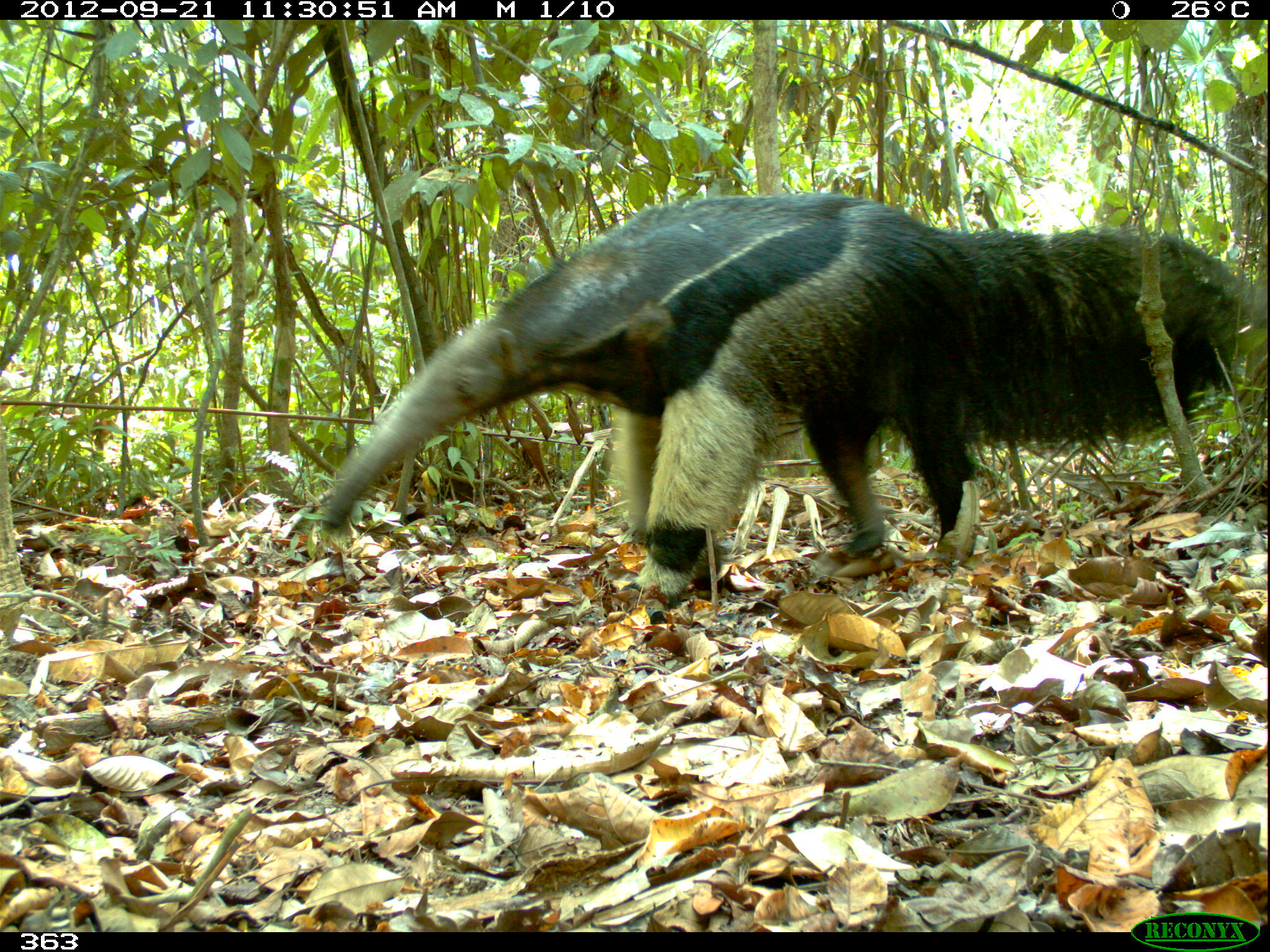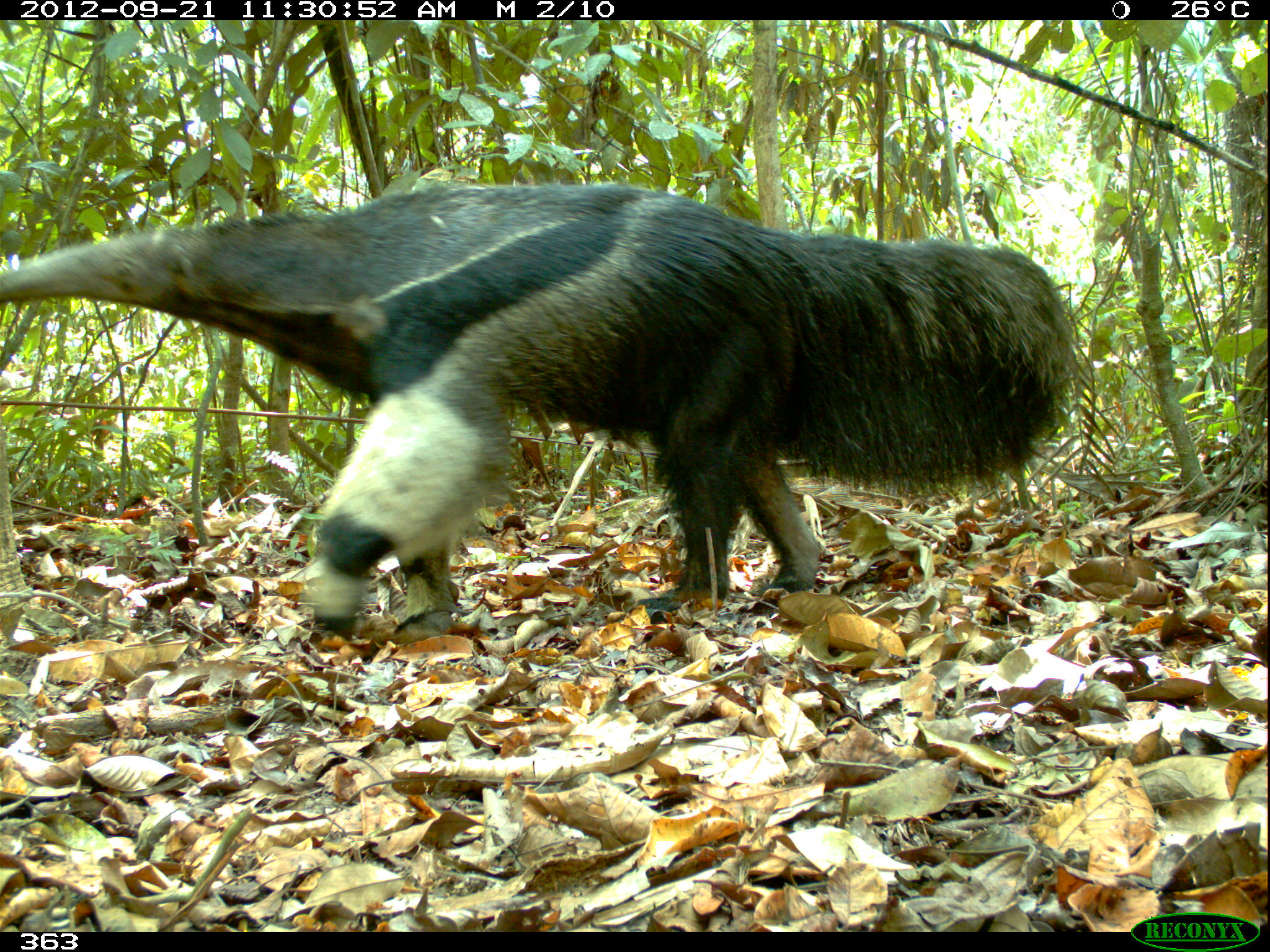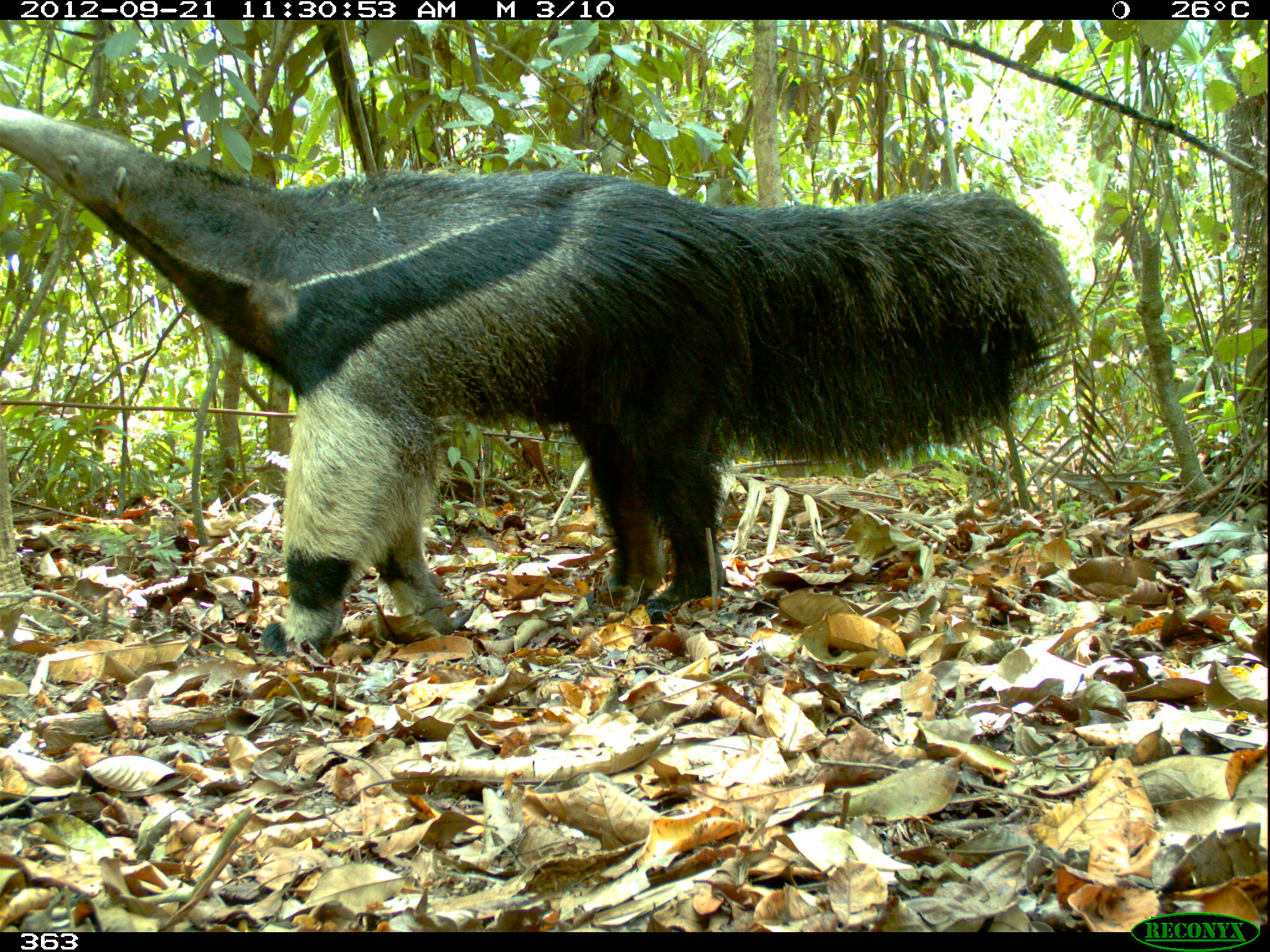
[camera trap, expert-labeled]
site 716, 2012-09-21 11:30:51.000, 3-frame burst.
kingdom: Animalia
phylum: Chordata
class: Mammalia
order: Pilosa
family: Myrmecophagidae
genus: Myrmecophaga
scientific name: Myrmecophaga tridactyla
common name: giant anteater